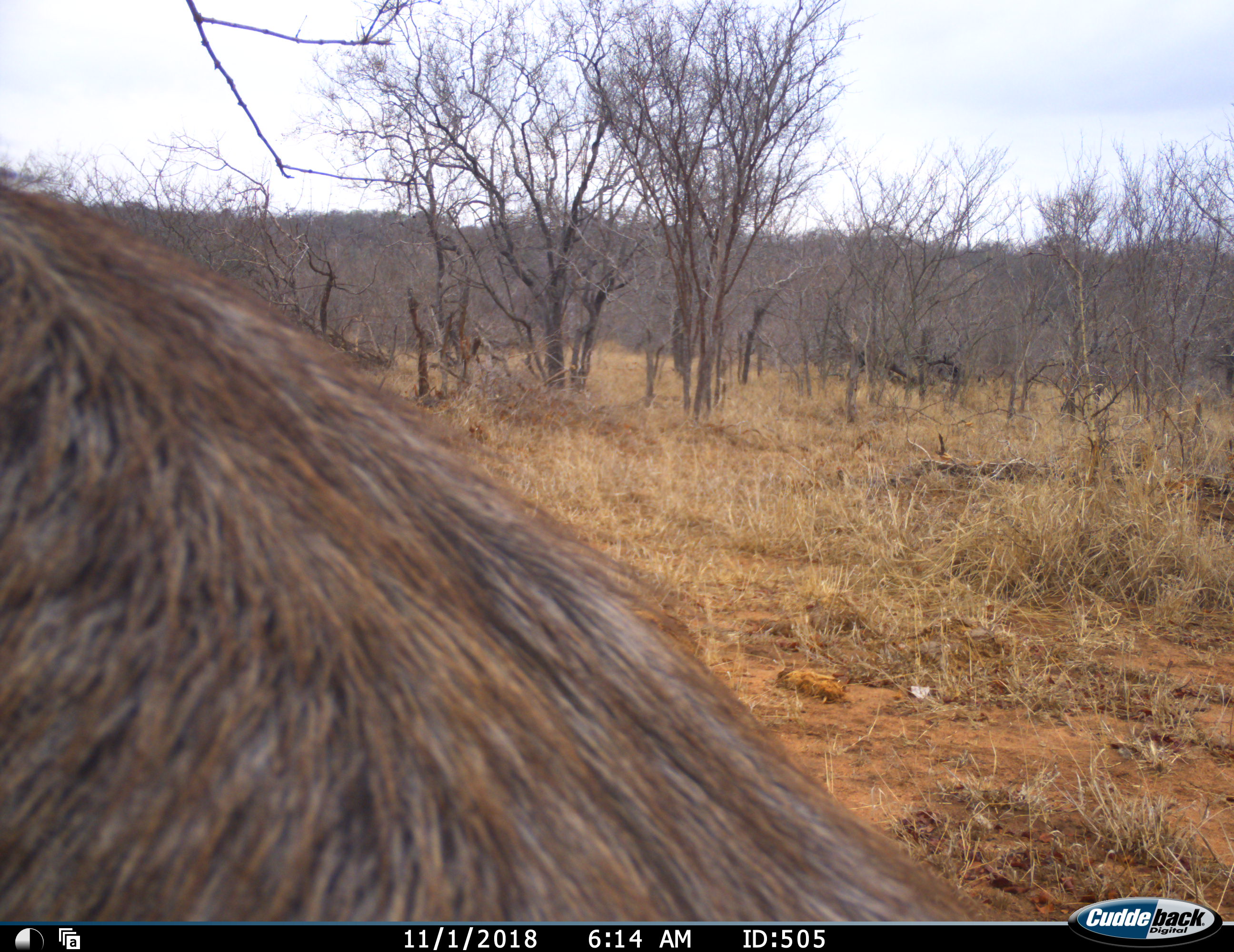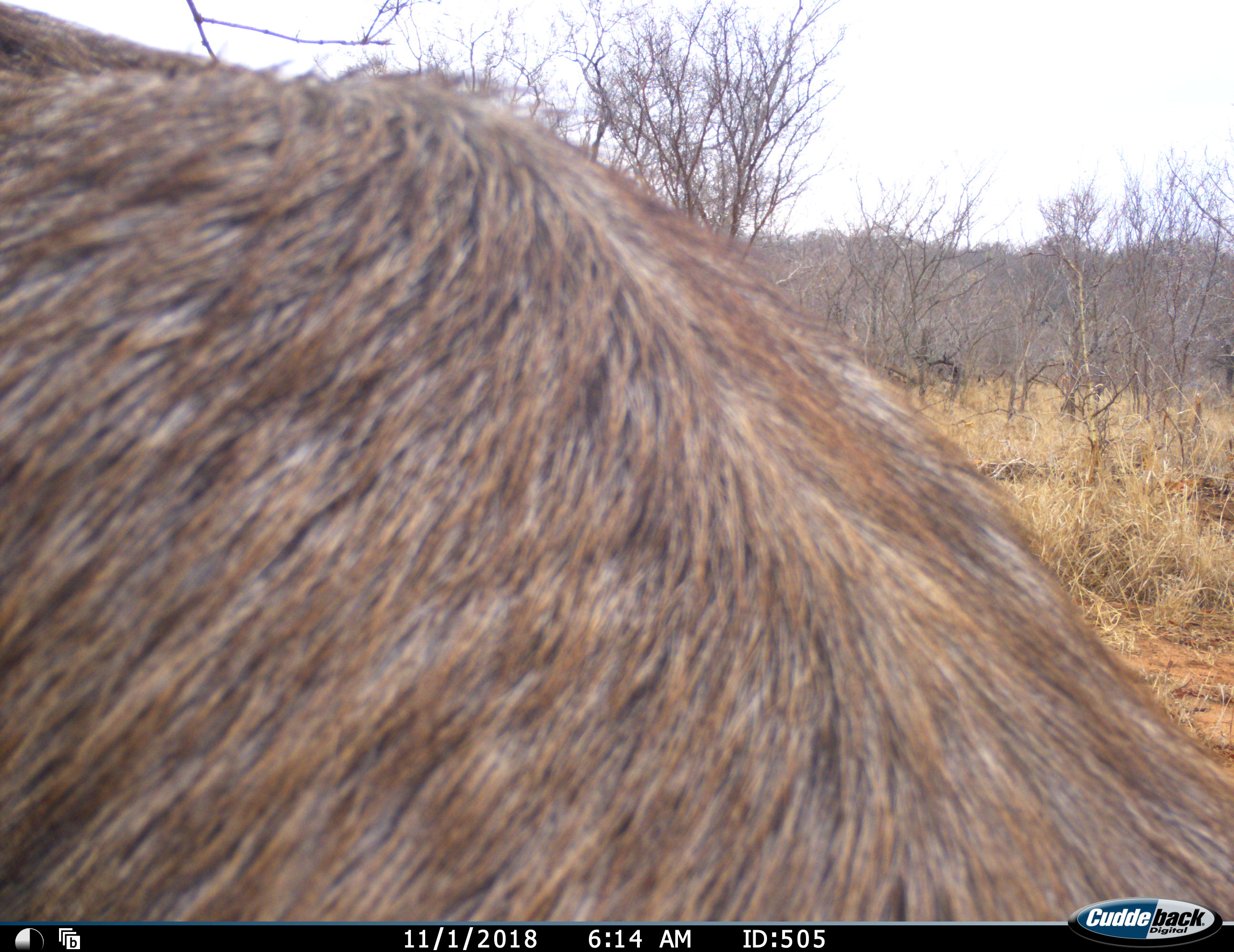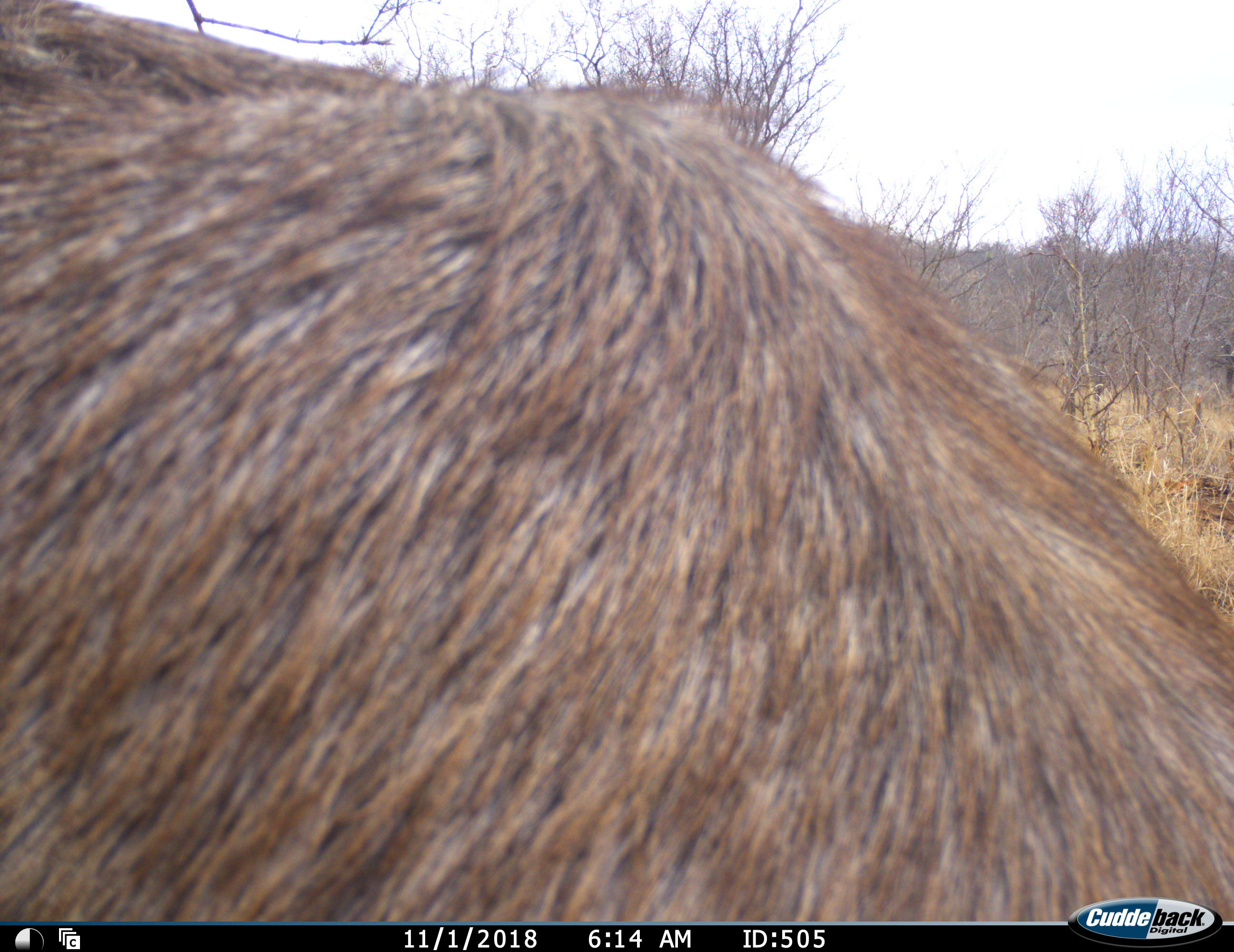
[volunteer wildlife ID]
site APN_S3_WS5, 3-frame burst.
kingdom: Animalia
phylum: Chordata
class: Mammalia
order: Artiodactyla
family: Bovidae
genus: Kobus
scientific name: Kobus ellipsiprymnus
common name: waterbuck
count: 1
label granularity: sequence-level